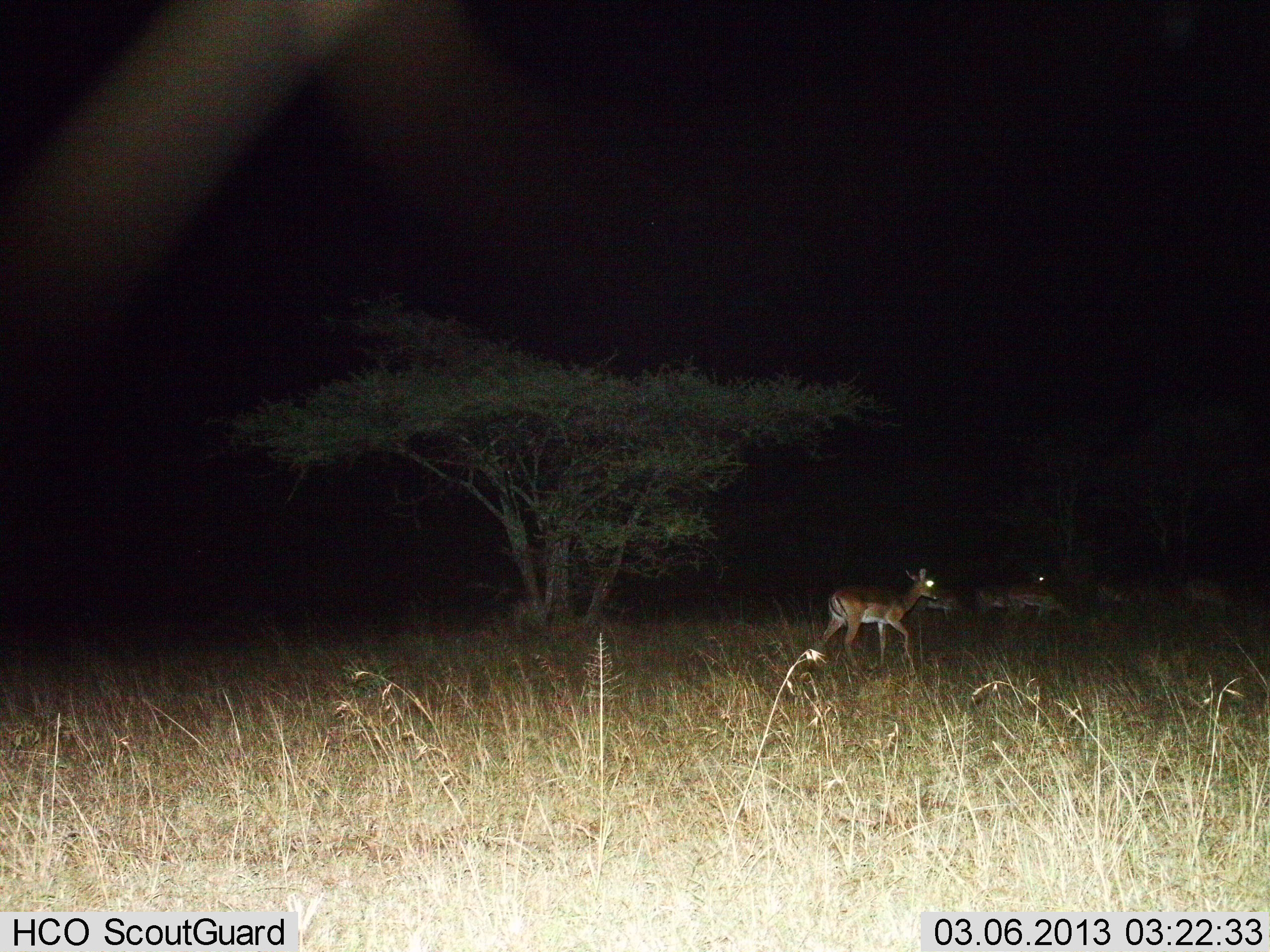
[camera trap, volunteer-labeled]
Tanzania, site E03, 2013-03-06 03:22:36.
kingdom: Animalia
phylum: Chordata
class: Mammalia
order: Artiodactyla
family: Bovidae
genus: Aepyceros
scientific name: Aepyceros melampus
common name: impala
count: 6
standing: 14%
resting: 0%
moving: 93%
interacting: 0%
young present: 0%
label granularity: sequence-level